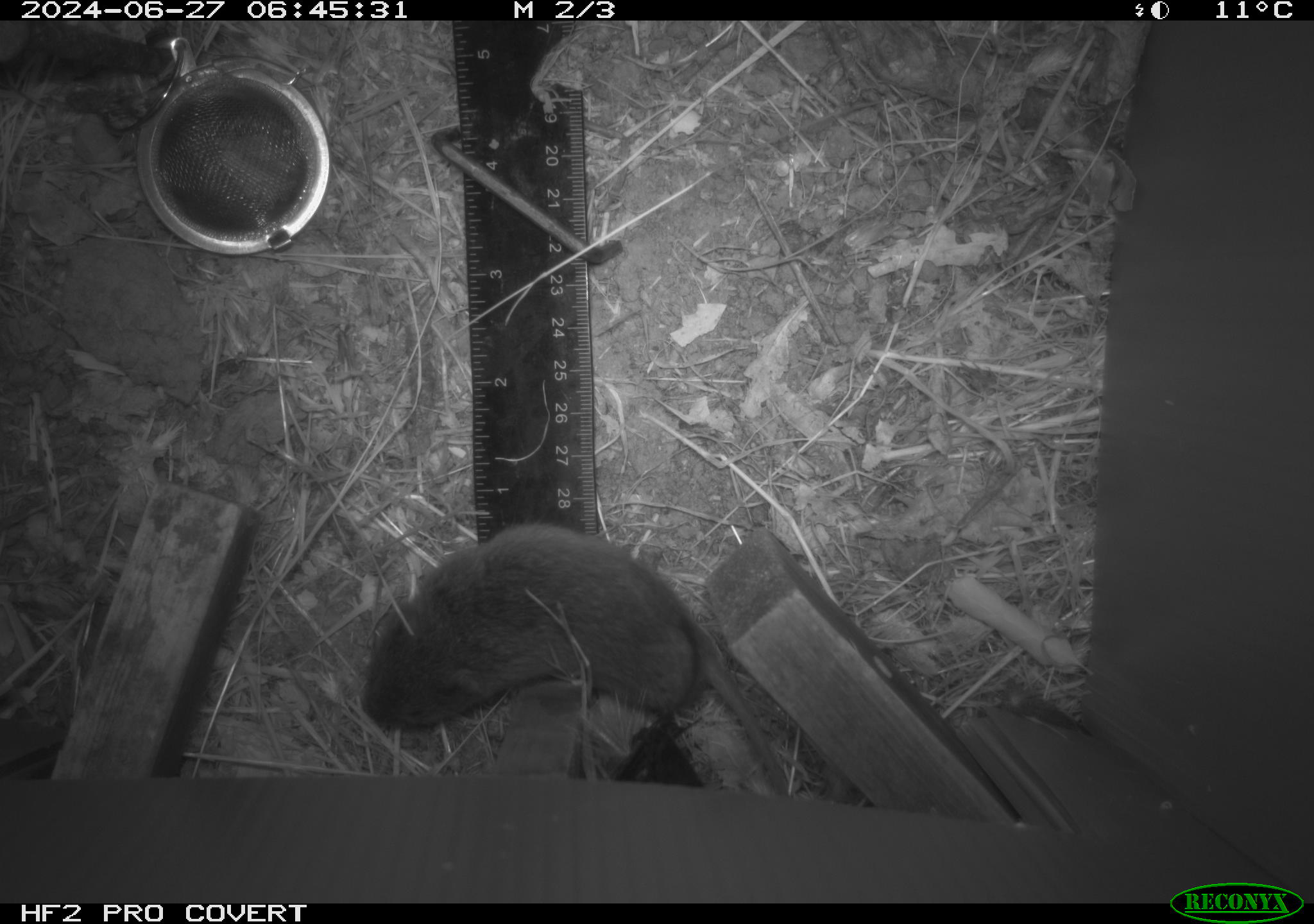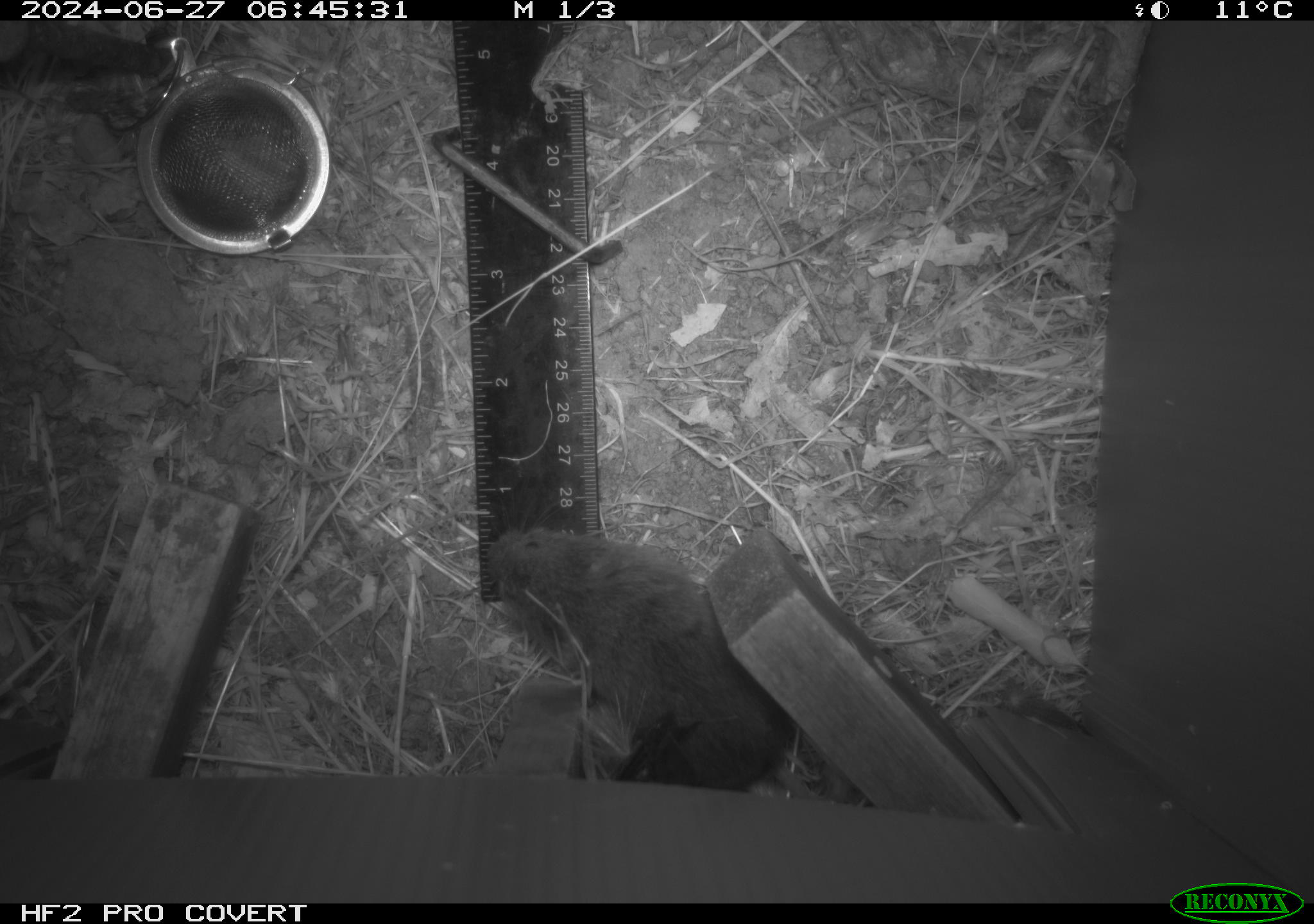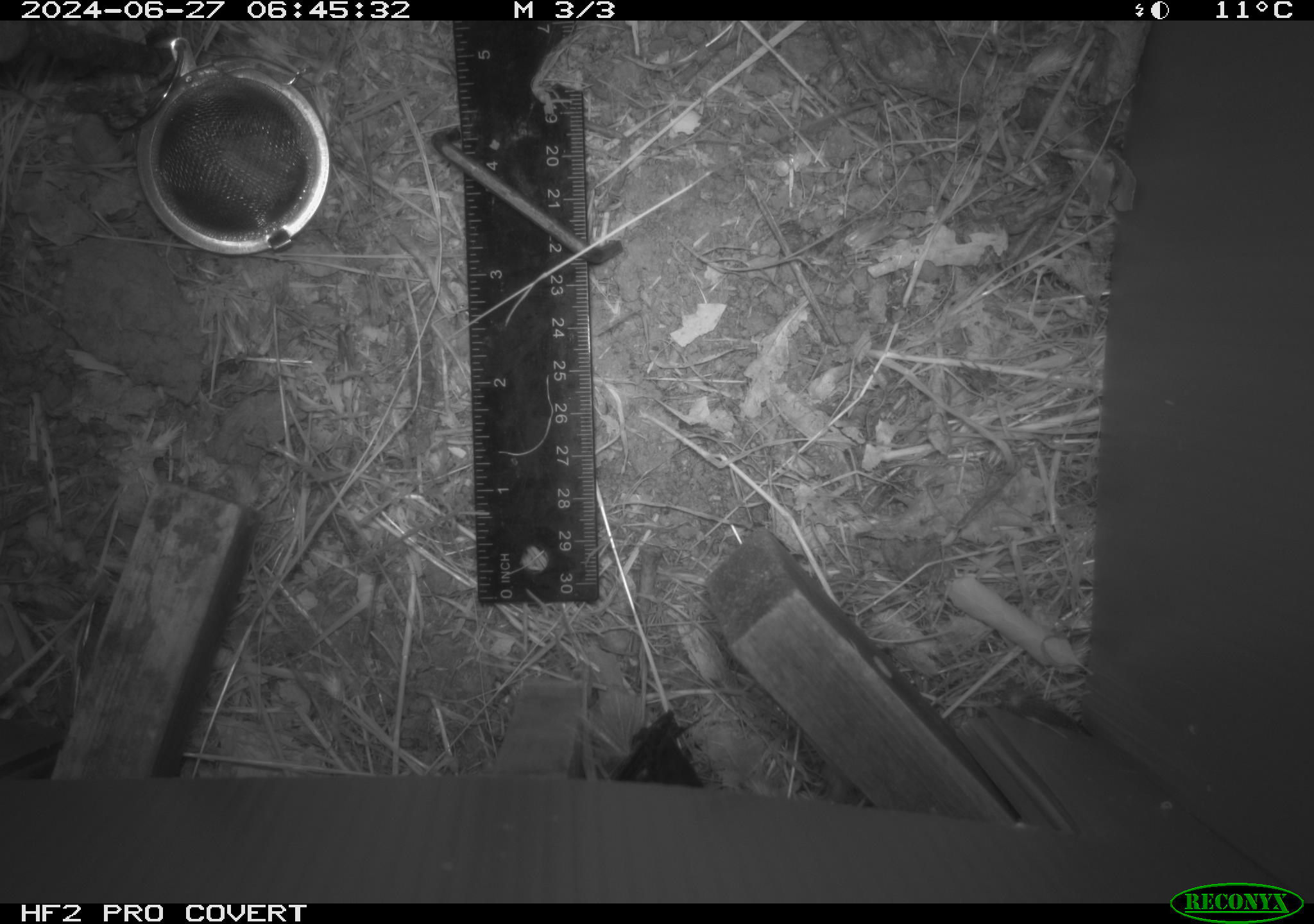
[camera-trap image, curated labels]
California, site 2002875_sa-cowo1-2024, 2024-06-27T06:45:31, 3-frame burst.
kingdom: Animalia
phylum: Chordata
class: Mammalia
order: Rodentia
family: Cricetidae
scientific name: Arvicolinae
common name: voles, lemmings, and muskrats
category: arvicolinae subfamily